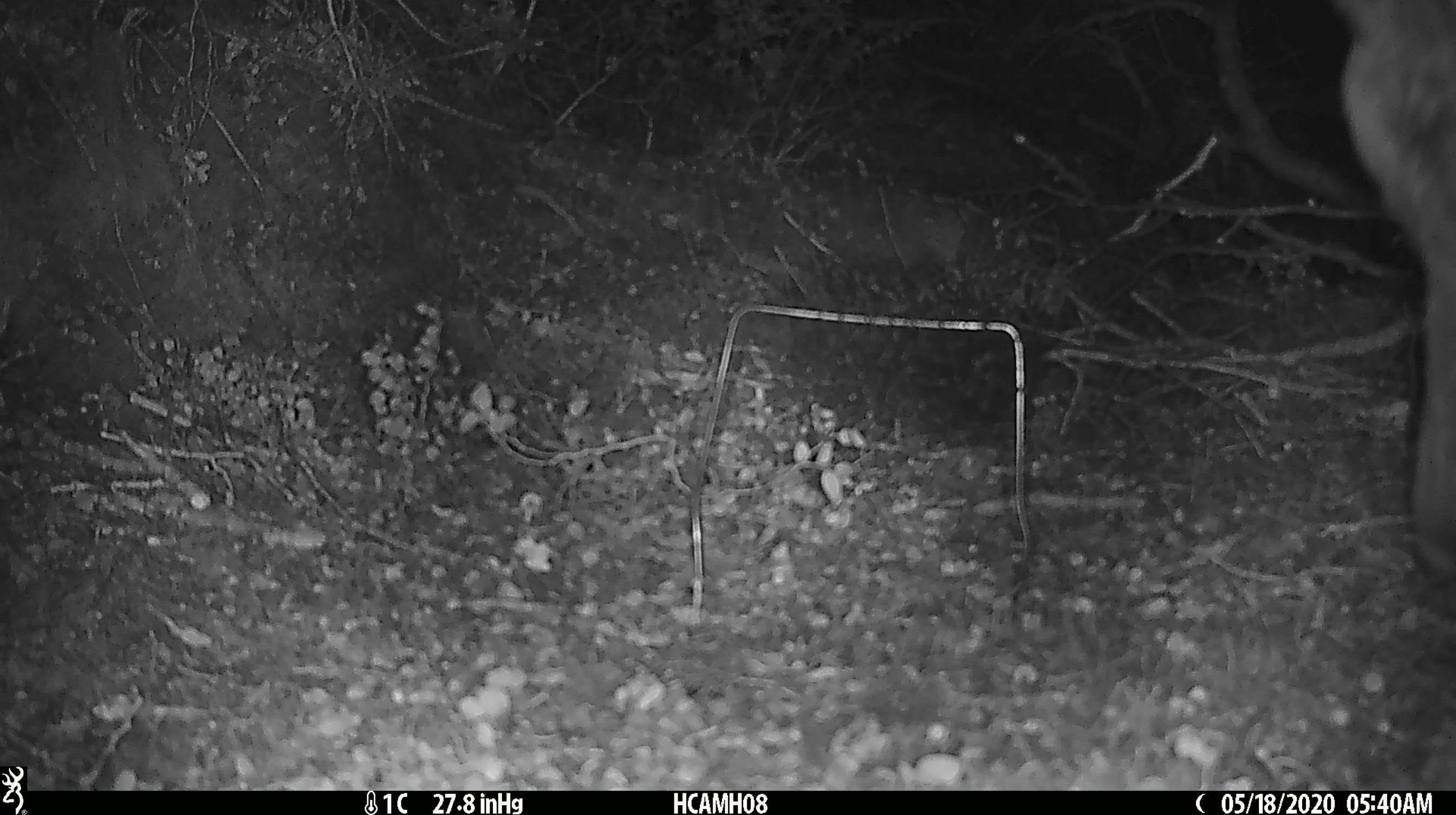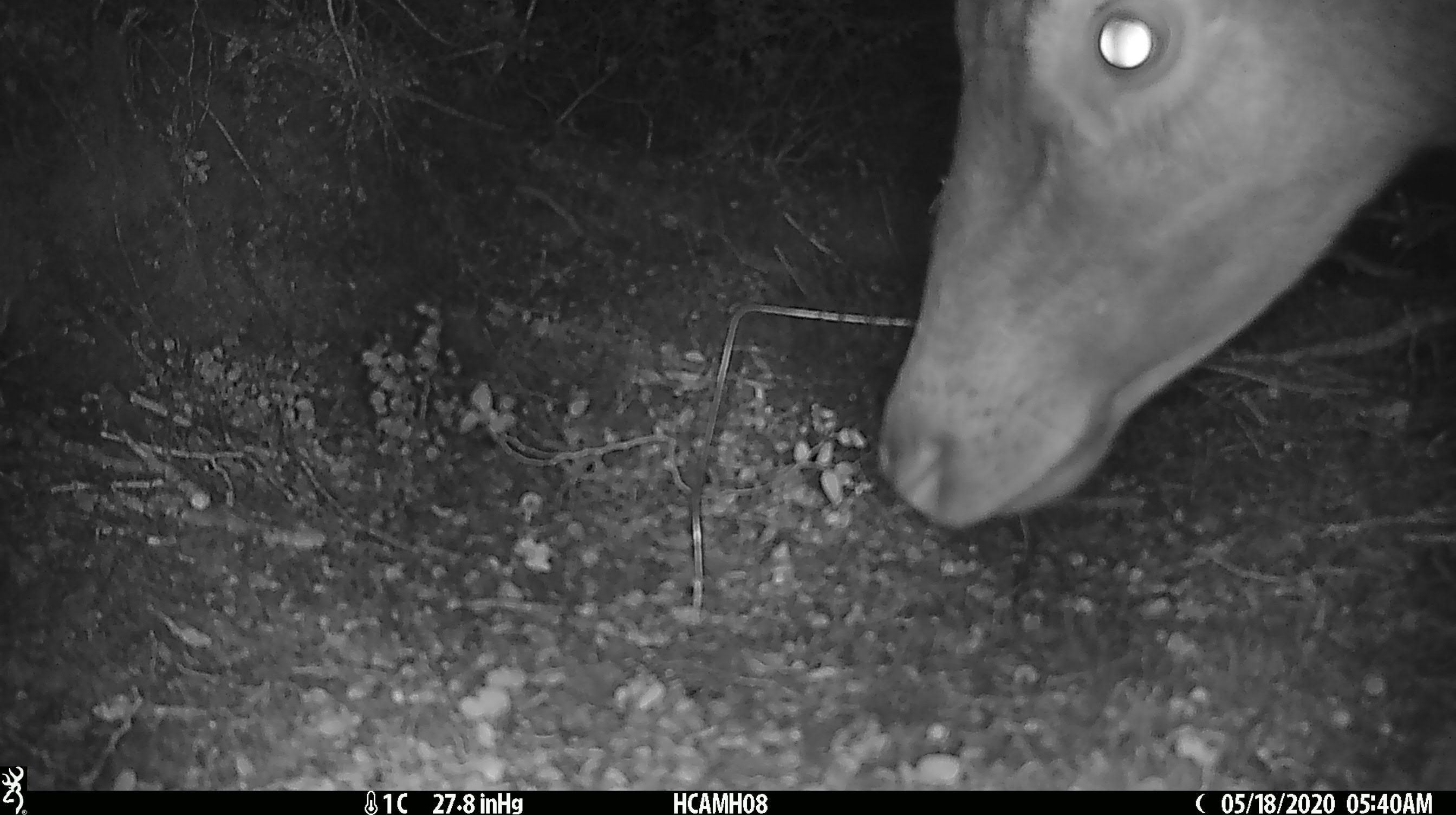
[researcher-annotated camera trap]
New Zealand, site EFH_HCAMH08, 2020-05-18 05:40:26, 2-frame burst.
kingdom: Animalia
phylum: Chordata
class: Mammalia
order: Artiodactyla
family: Cervidae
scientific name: Cervidae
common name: deer